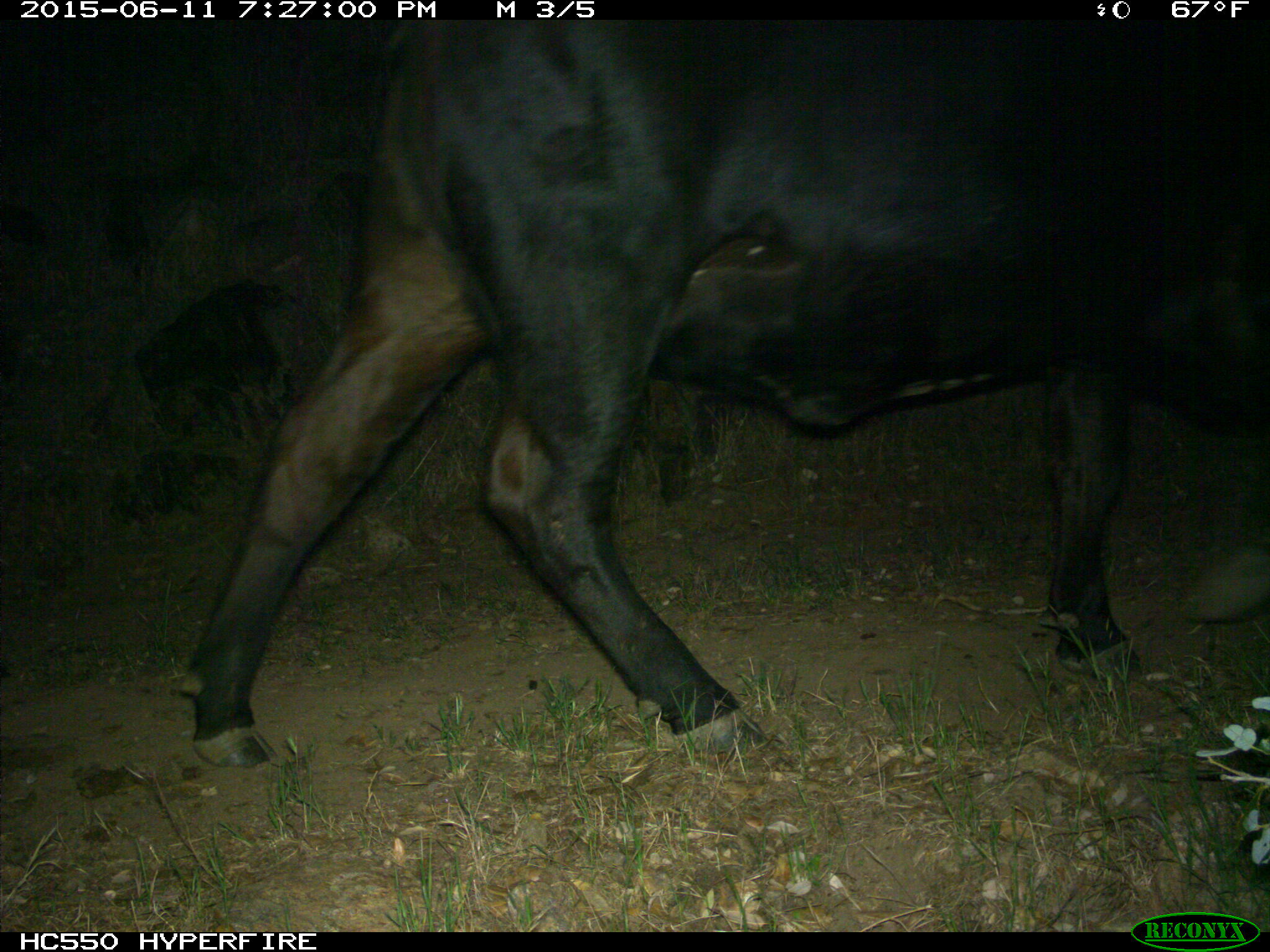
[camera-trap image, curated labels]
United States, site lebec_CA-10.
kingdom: Animalia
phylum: Chordata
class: Mammalia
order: Artiodactyla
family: Bovidae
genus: Bos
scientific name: Bos taurus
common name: domestic cow